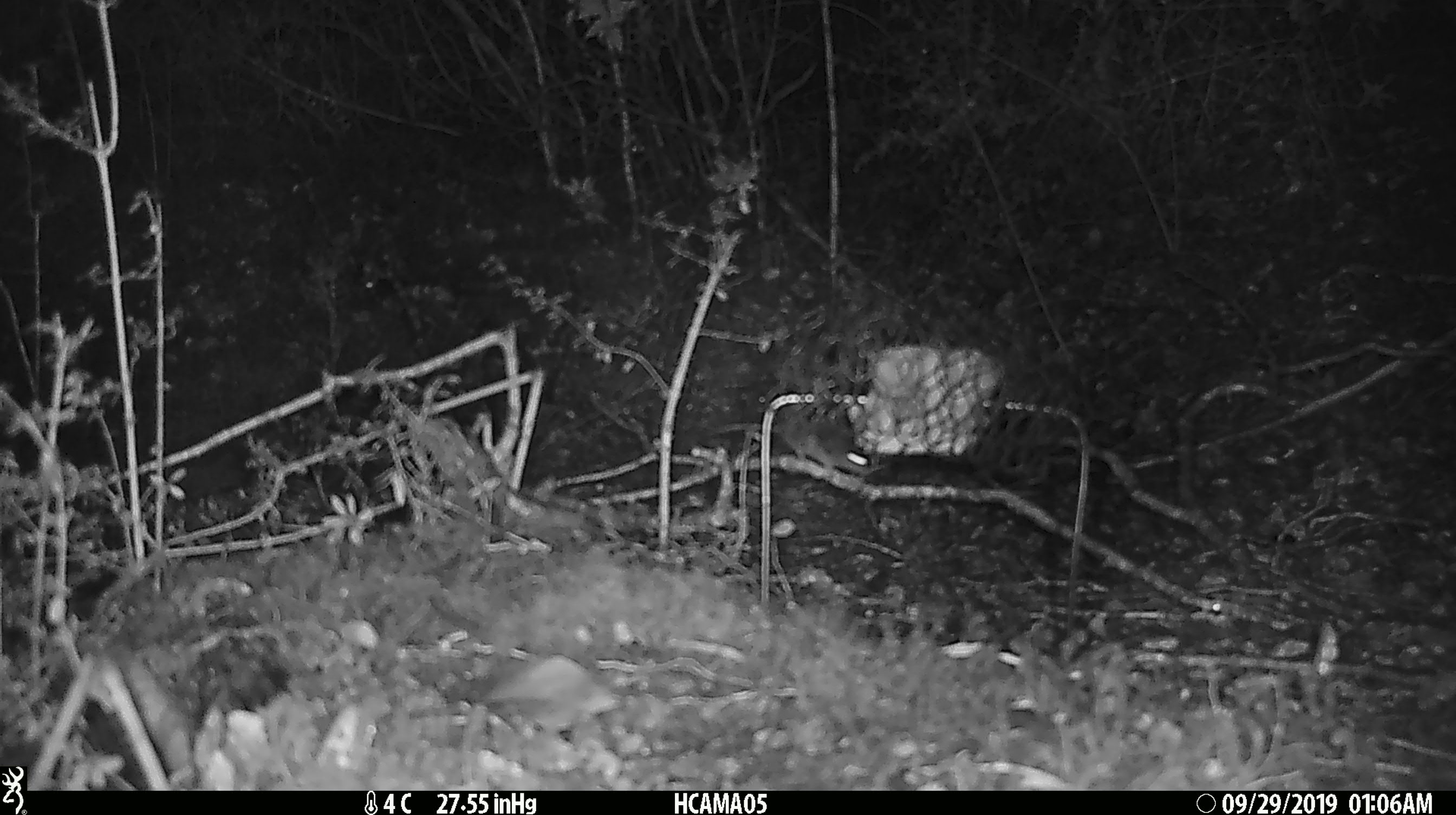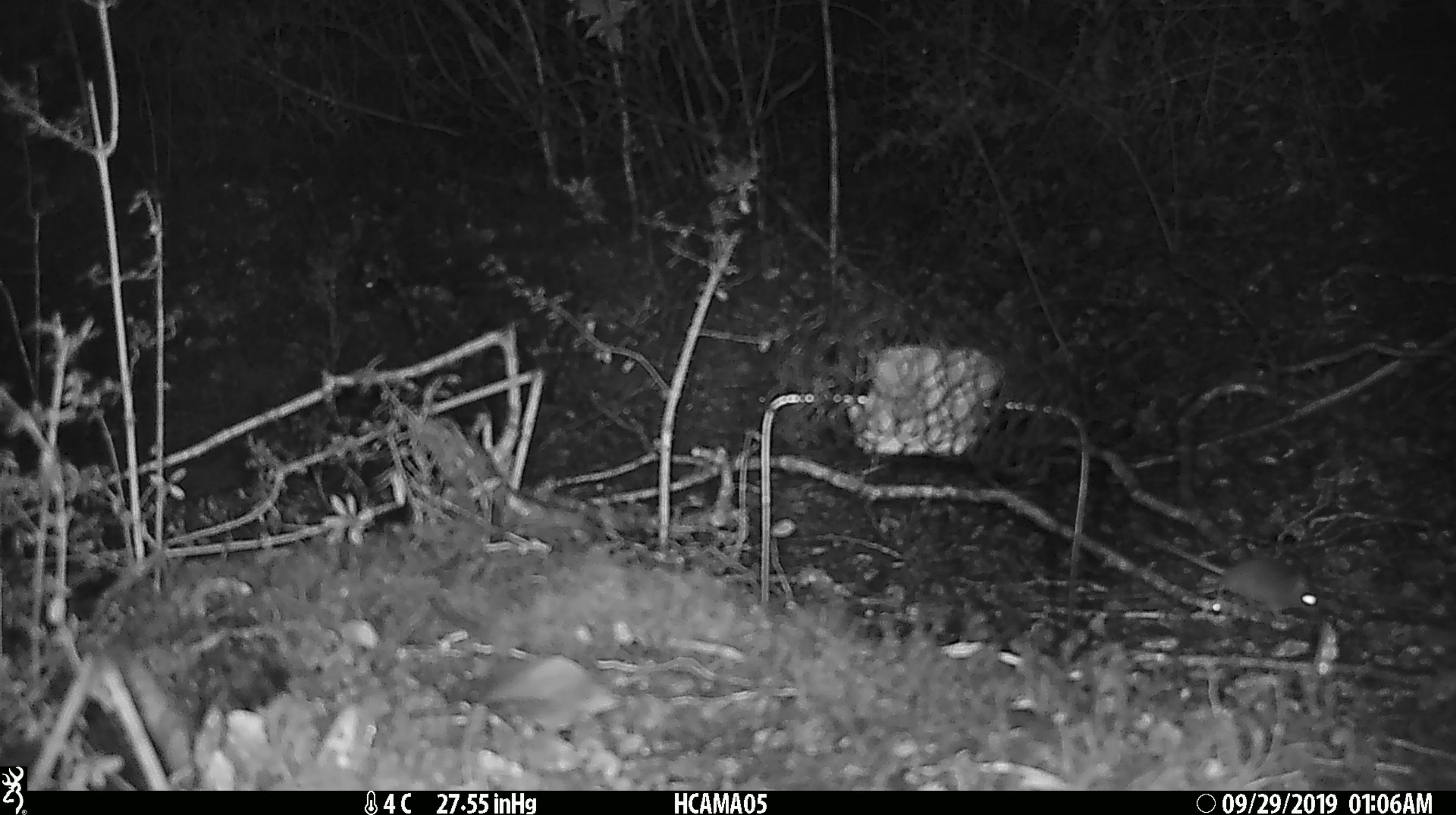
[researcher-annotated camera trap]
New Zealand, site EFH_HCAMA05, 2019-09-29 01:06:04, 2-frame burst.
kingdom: Animalia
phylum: Chordata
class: Mammalia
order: Rodentia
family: Muridae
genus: Mus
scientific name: Mus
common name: mouse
Mouse (Mus).